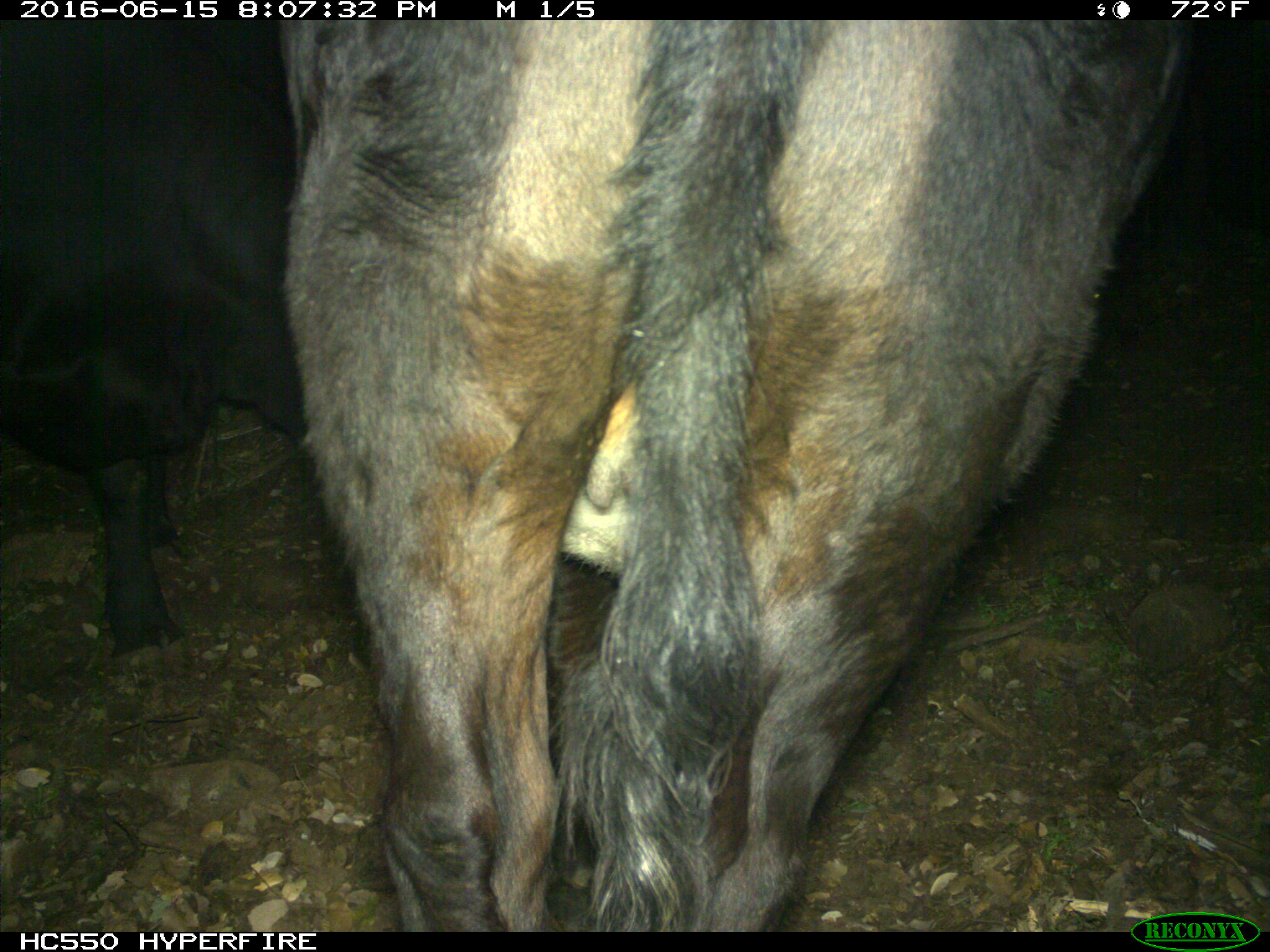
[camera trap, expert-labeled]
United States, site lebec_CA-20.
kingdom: Animalia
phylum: Chordata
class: Mammalia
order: Artiodactyla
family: Bovidae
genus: Bos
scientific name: Bos taurus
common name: domestic cow